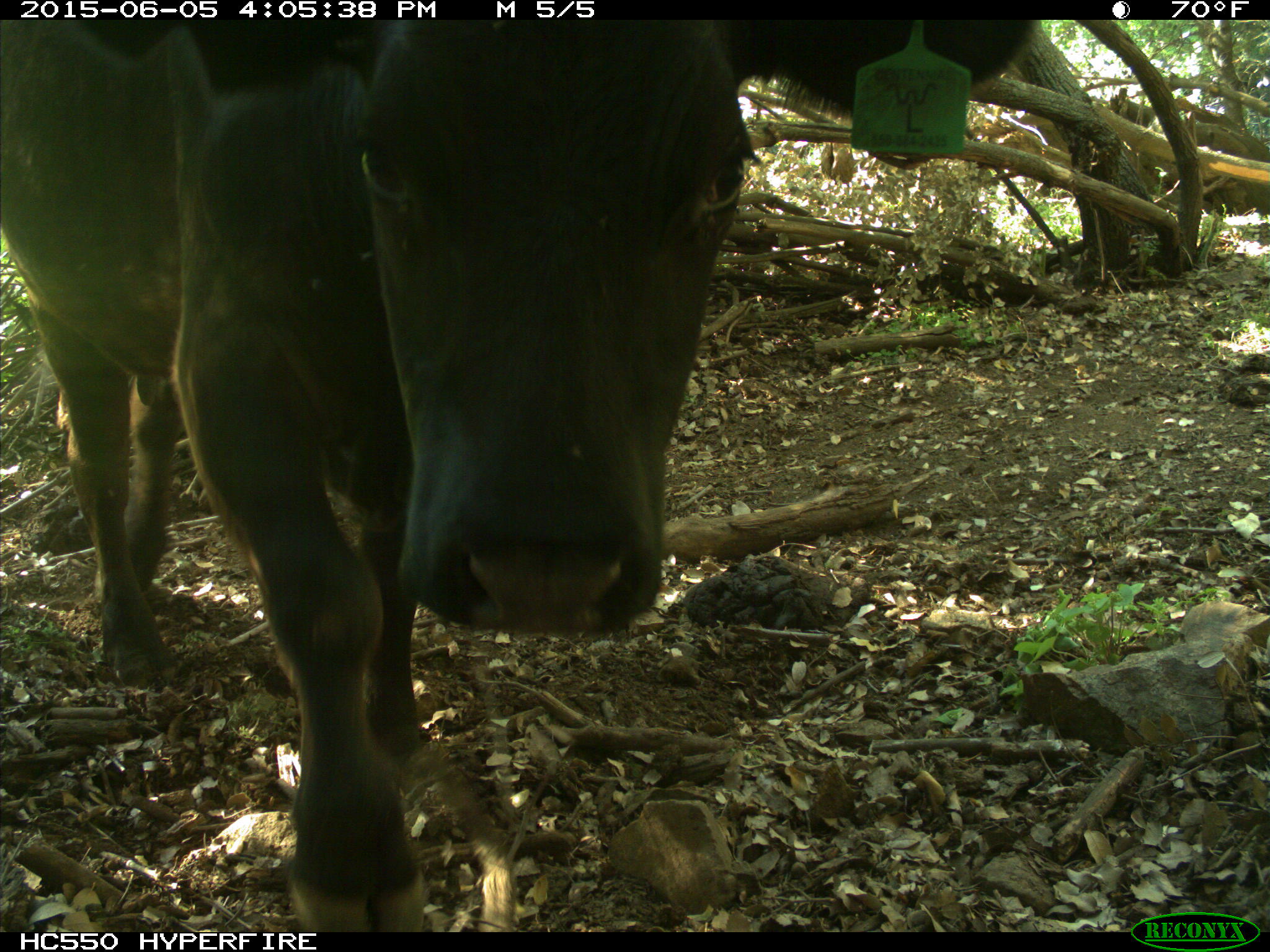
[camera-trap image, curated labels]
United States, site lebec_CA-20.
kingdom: Animalia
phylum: Chordata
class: Mammalia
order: Artiodactyla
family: Bovidae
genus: Bos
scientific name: Bos taurus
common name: domestic cow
Bos taurus (domestic cow).